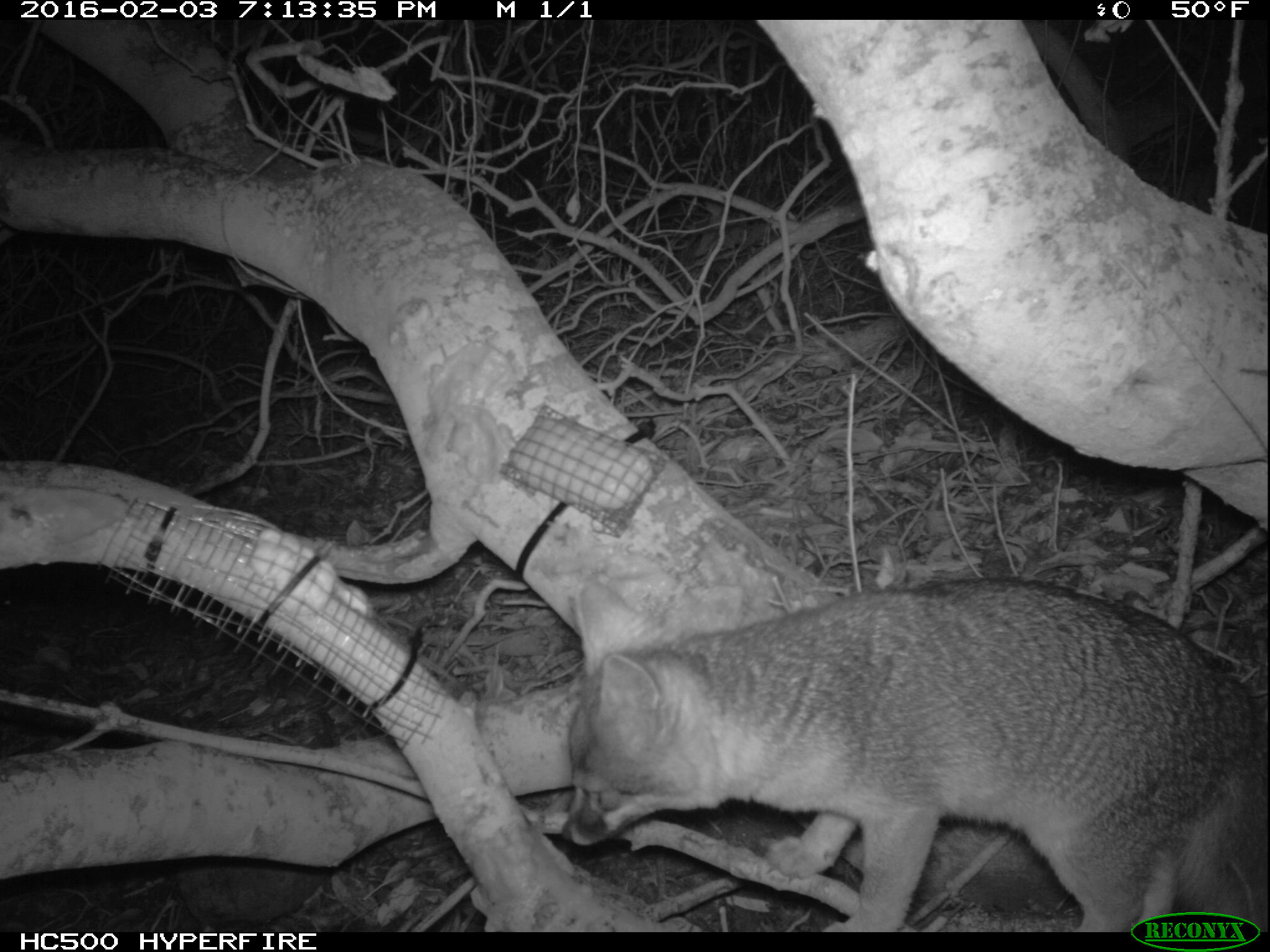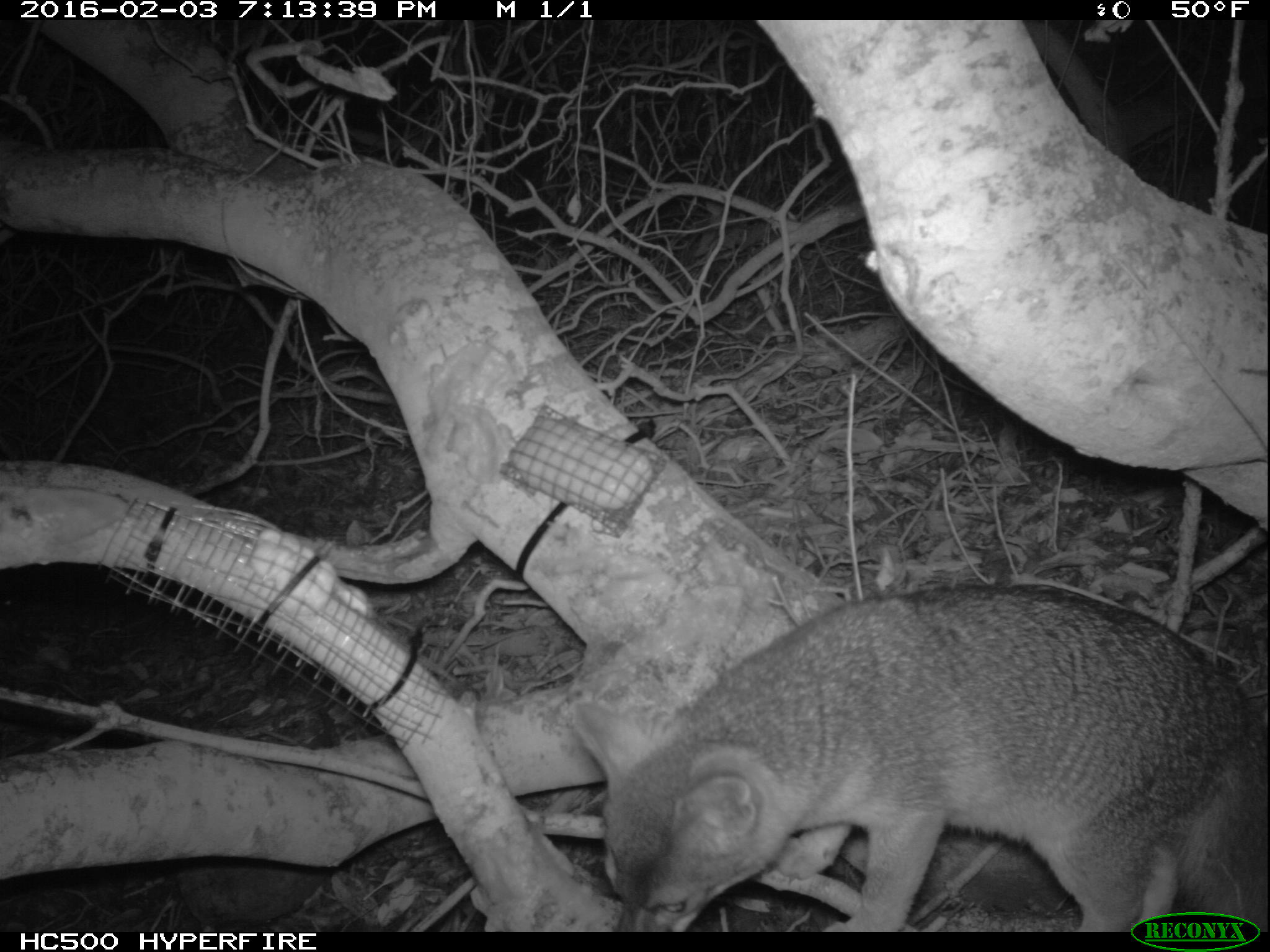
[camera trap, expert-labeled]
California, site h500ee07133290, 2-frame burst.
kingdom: Animalia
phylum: Chordata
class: Mammalia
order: Carnivora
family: Canidae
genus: Urocyon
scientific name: Urocyon littoralis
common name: island fox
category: fox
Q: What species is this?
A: Fox (island fox) (Urocyon littoralis).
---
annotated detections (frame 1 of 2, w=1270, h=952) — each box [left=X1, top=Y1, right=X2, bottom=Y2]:
fox: [left=560, top=578, right=1268, bottom=932]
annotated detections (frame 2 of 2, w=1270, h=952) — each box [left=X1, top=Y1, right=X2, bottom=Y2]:
fox: [left=567, top=586, right=1269, bottom=931]